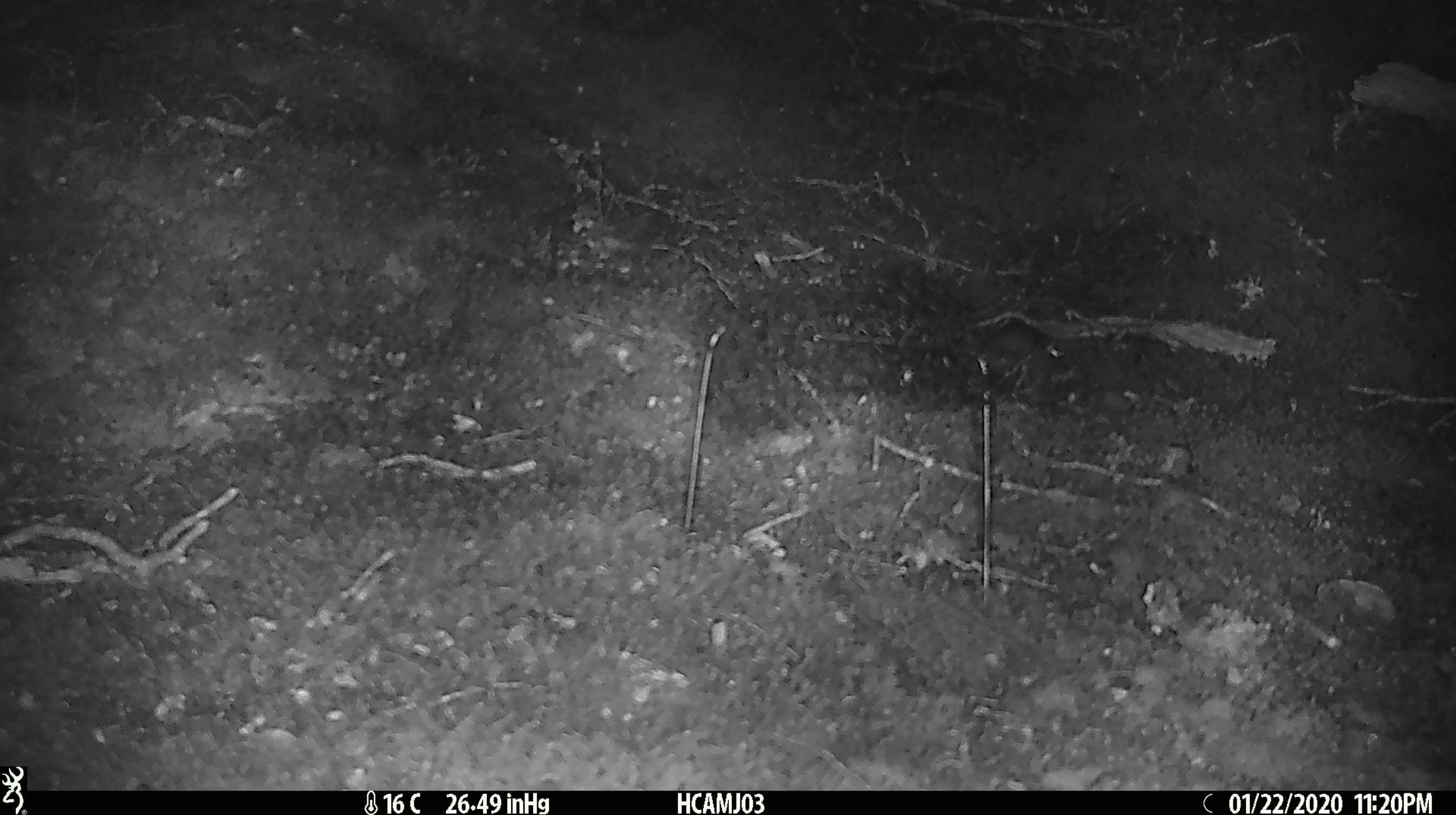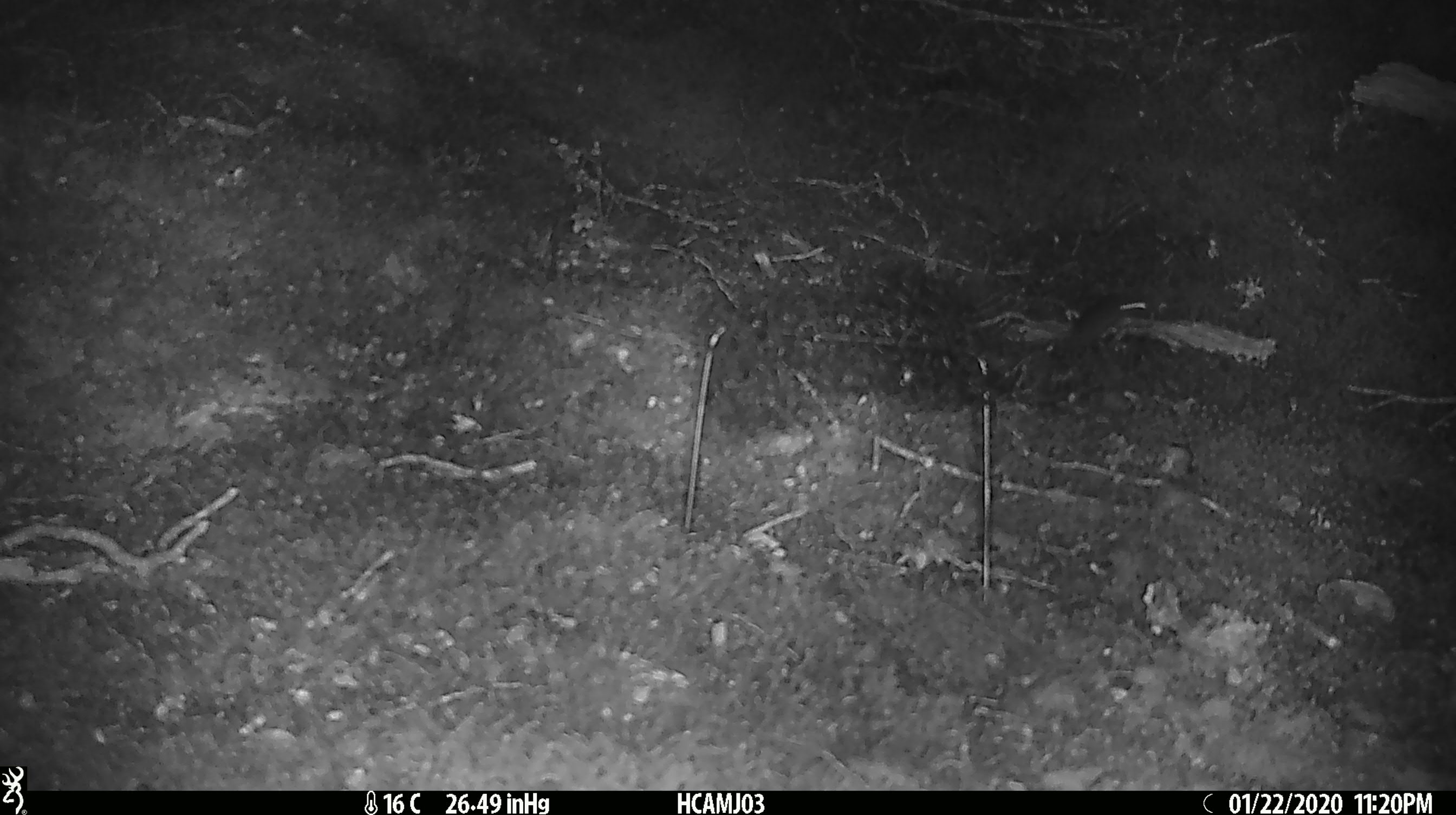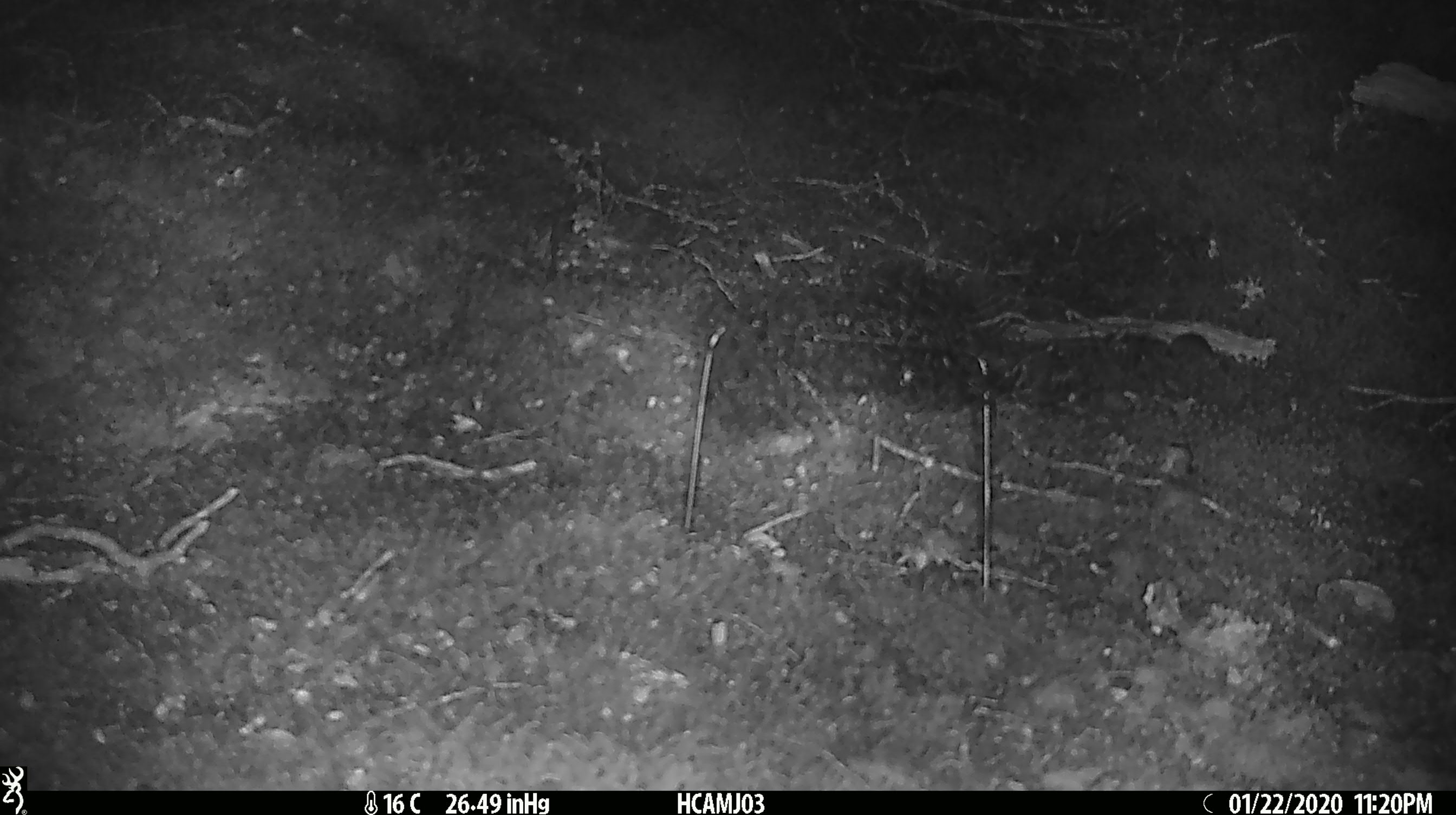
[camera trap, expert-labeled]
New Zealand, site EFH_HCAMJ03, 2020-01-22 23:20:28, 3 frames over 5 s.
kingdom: Animalia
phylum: Chordata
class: Mammalia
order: Rodentia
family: Muridae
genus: Mus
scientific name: Mus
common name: mouse